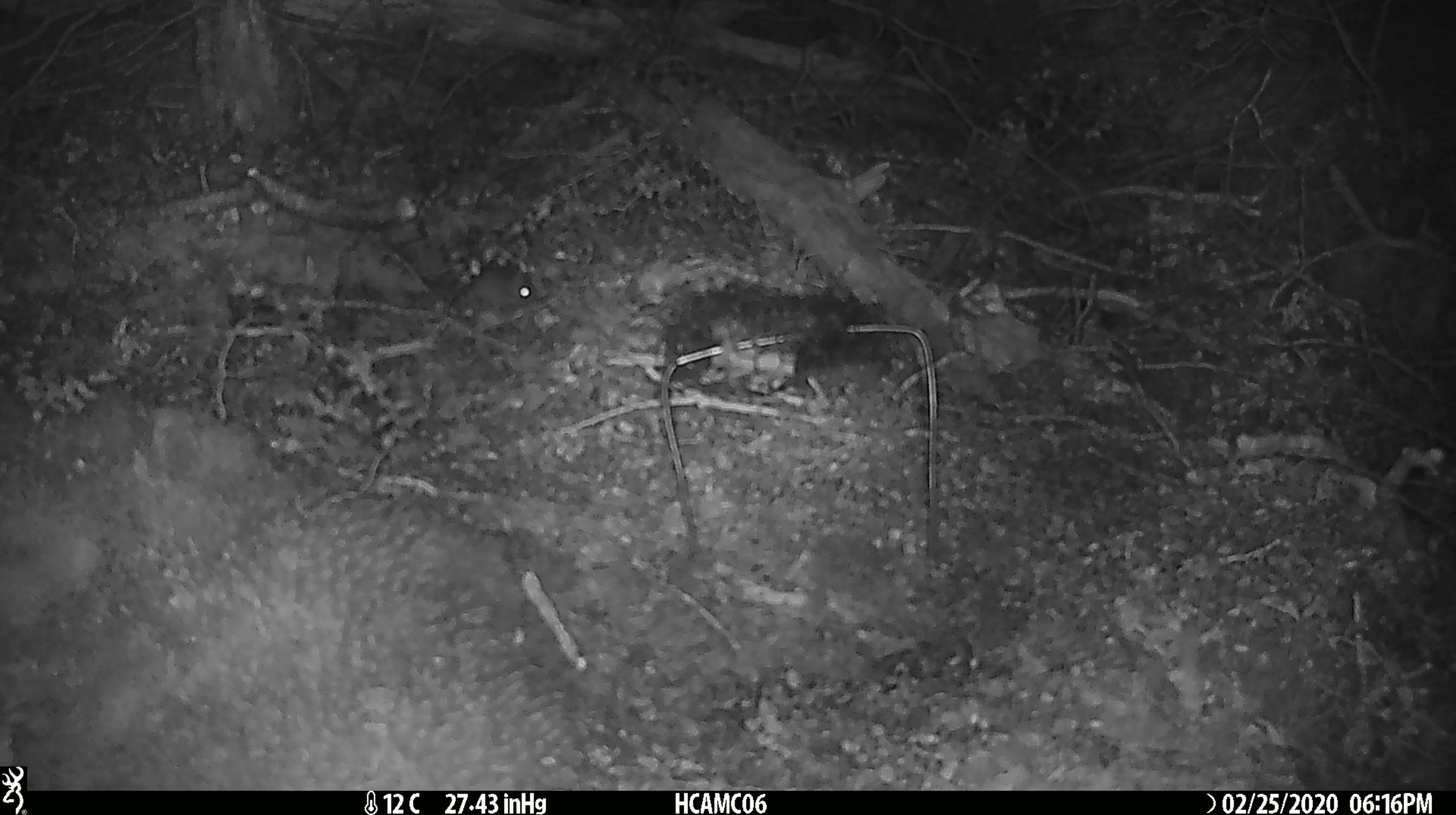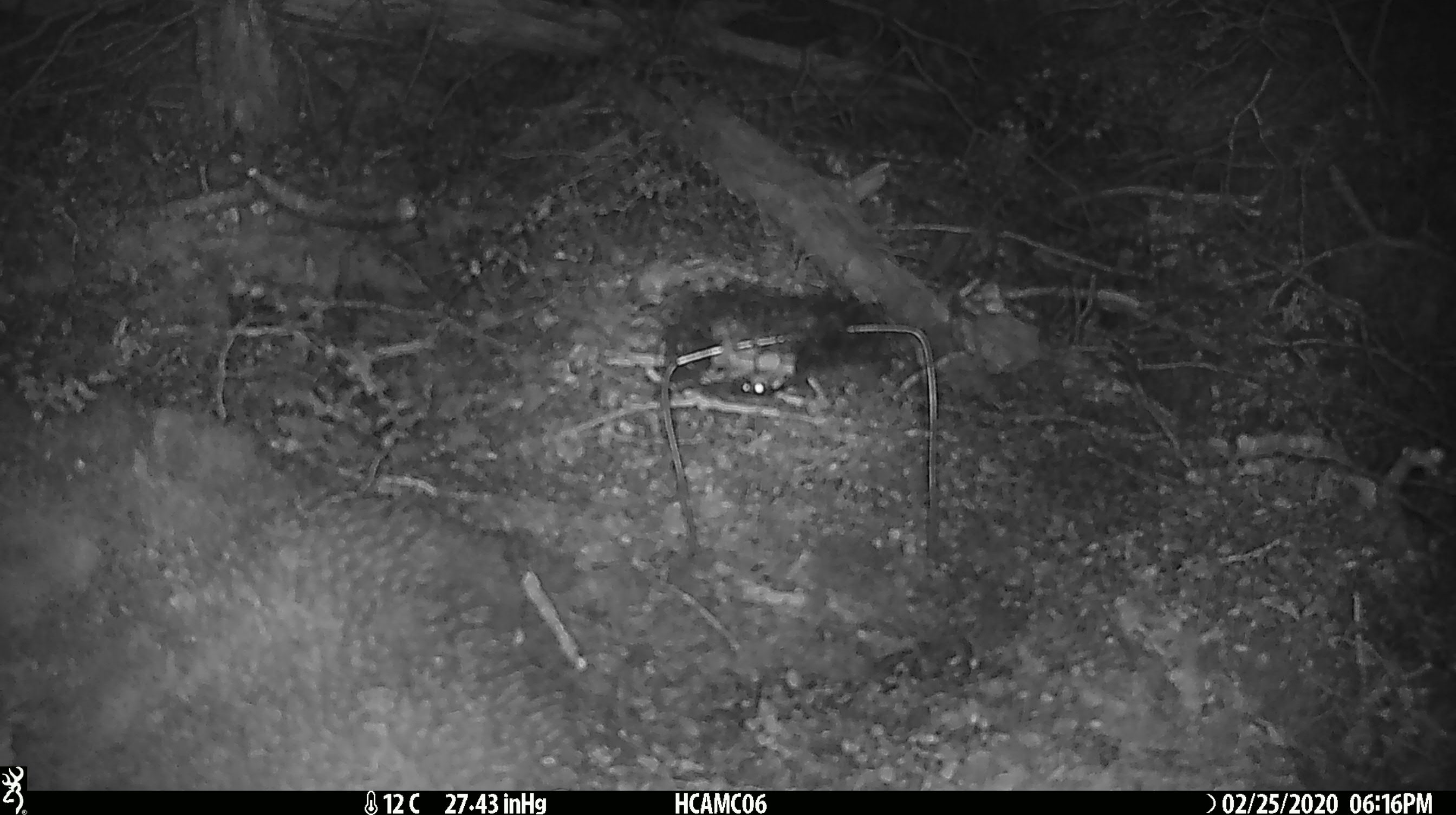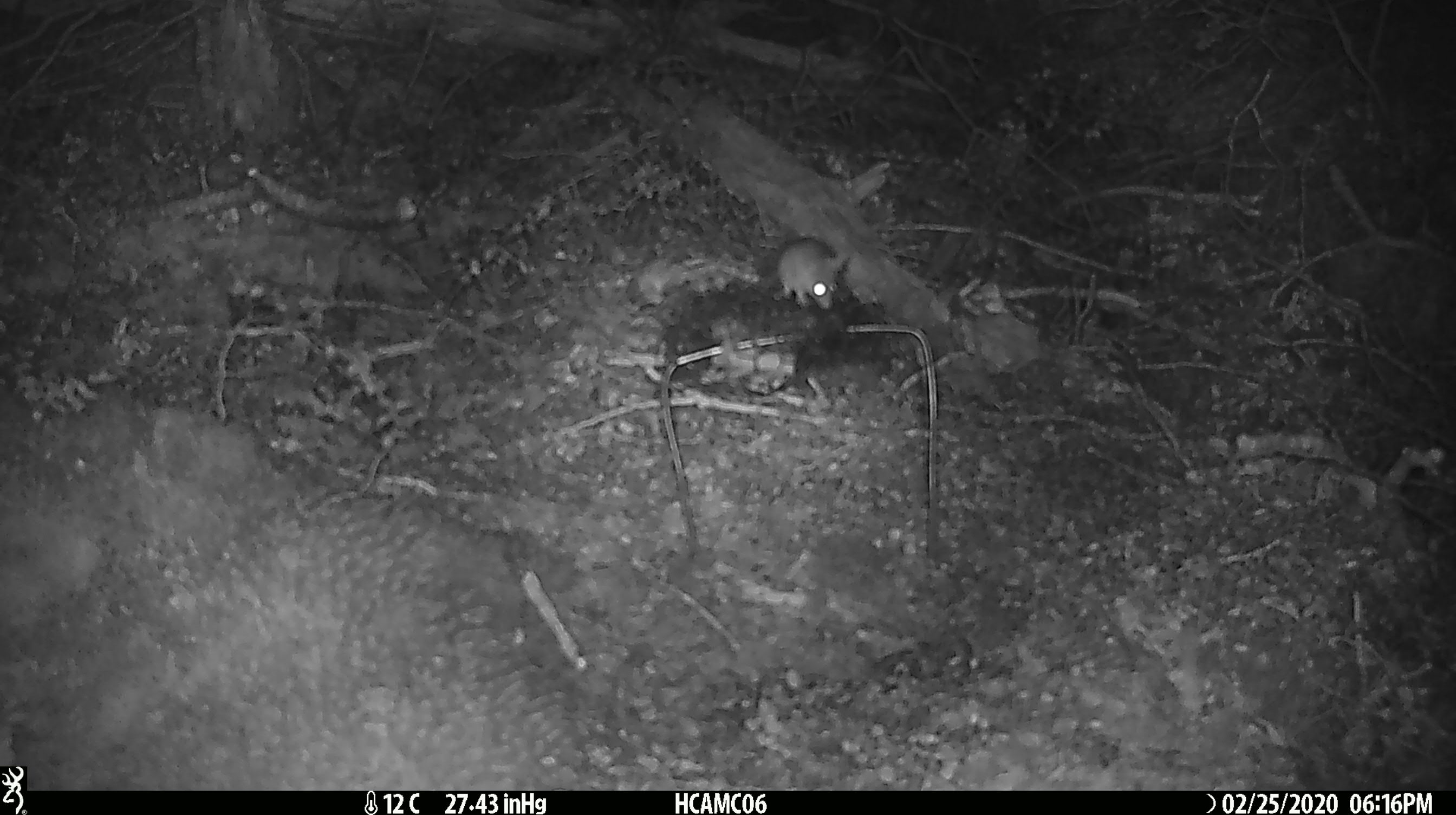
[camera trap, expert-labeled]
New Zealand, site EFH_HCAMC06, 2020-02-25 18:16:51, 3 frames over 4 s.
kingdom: Animalia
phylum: Chordata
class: Mammalia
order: Rodentia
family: Muridae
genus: Mus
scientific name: Mus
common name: mouse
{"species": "mouse (Mus)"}